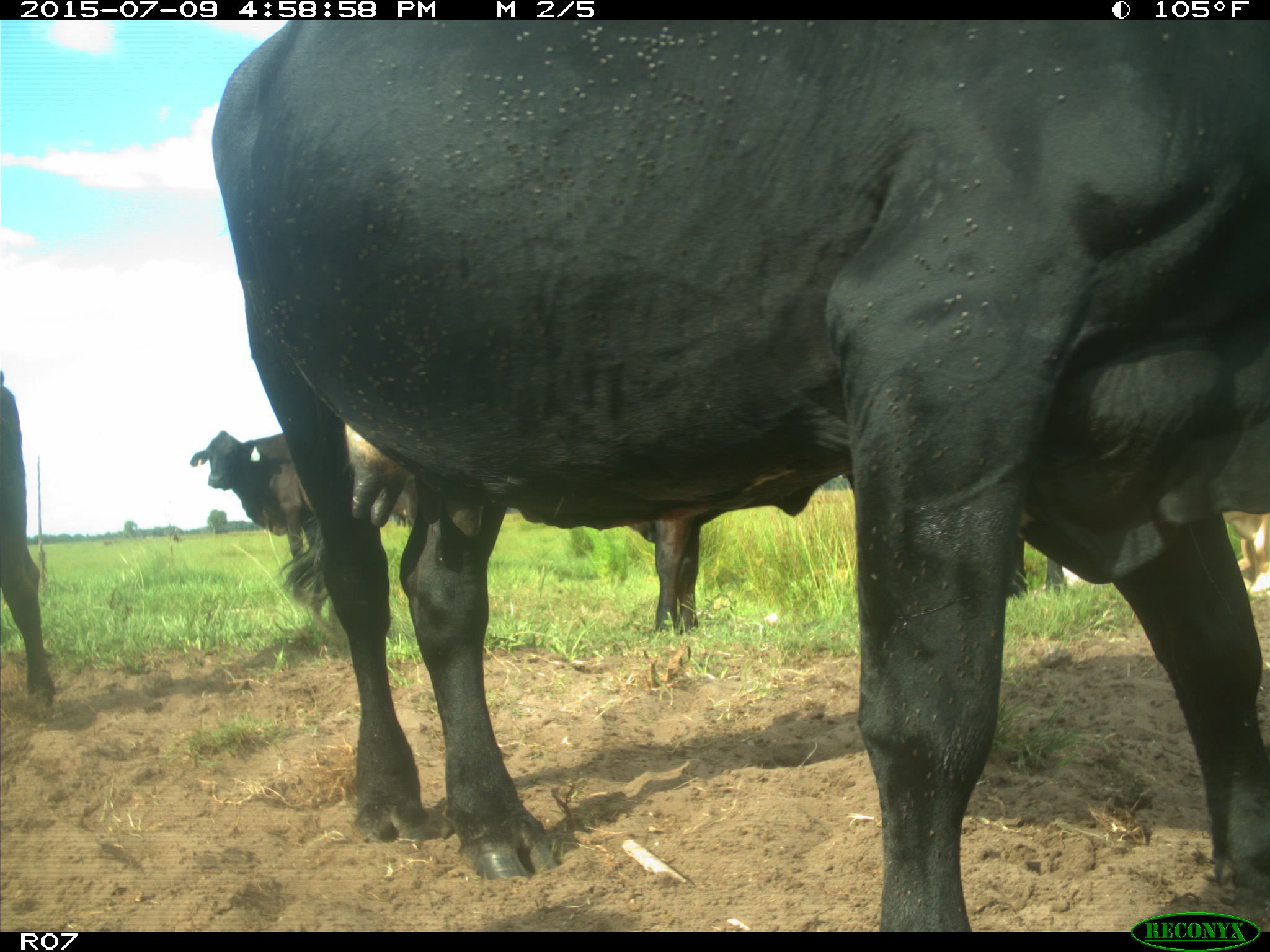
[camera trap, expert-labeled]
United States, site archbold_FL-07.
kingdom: Animalia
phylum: Chordata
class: Mammalia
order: Artiodactyla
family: Bovidae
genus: Bos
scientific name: Bos taurus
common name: domestic cow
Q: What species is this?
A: Bos taurus (domestic cow).